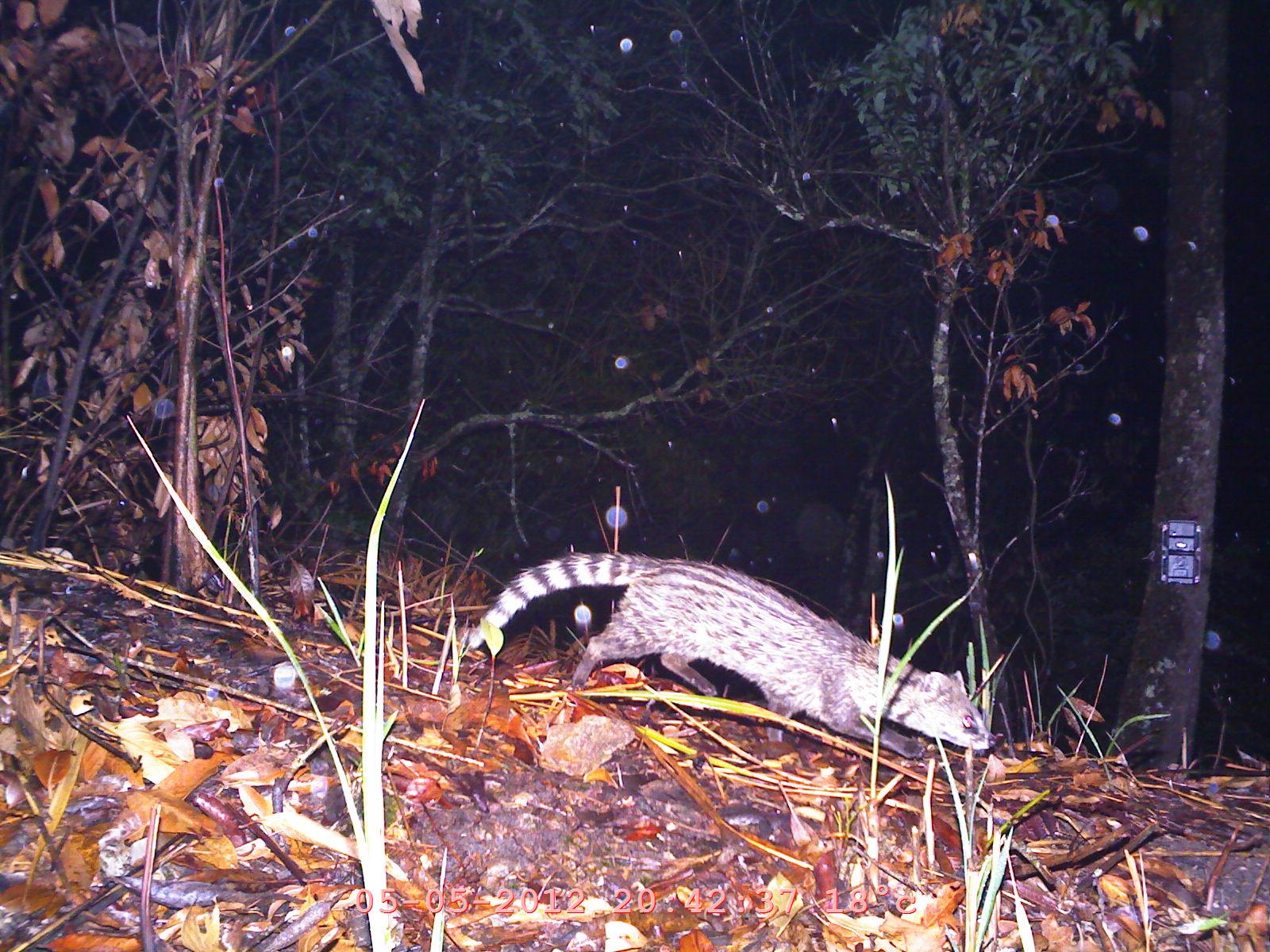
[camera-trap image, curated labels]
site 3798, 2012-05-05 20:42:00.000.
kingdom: Animalia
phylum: Chordata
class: Mammalia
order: Carnivora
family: Viverridae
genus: Viverricula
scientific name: Viverricula indica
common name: small indian civet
Viverricula indica (small indian civet), count 1.